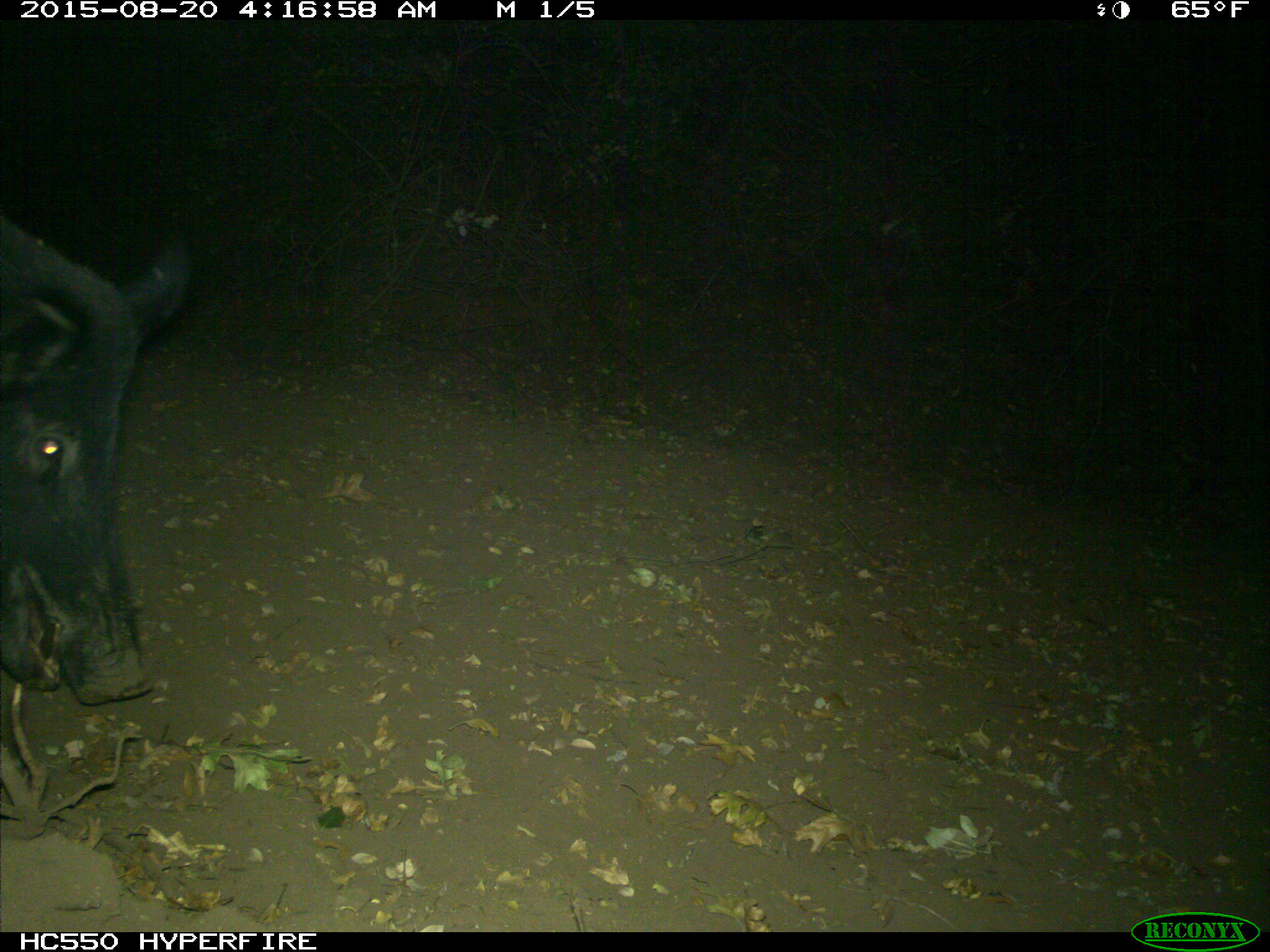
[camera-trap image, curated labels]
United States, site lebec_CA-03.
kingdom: Animalia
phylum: Chordata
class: Mammalia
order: Artiodactyla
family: Suidae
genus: Sus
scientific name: Sus scrofa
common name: wild boar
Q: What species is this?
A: Sus scrofa (wild boar).